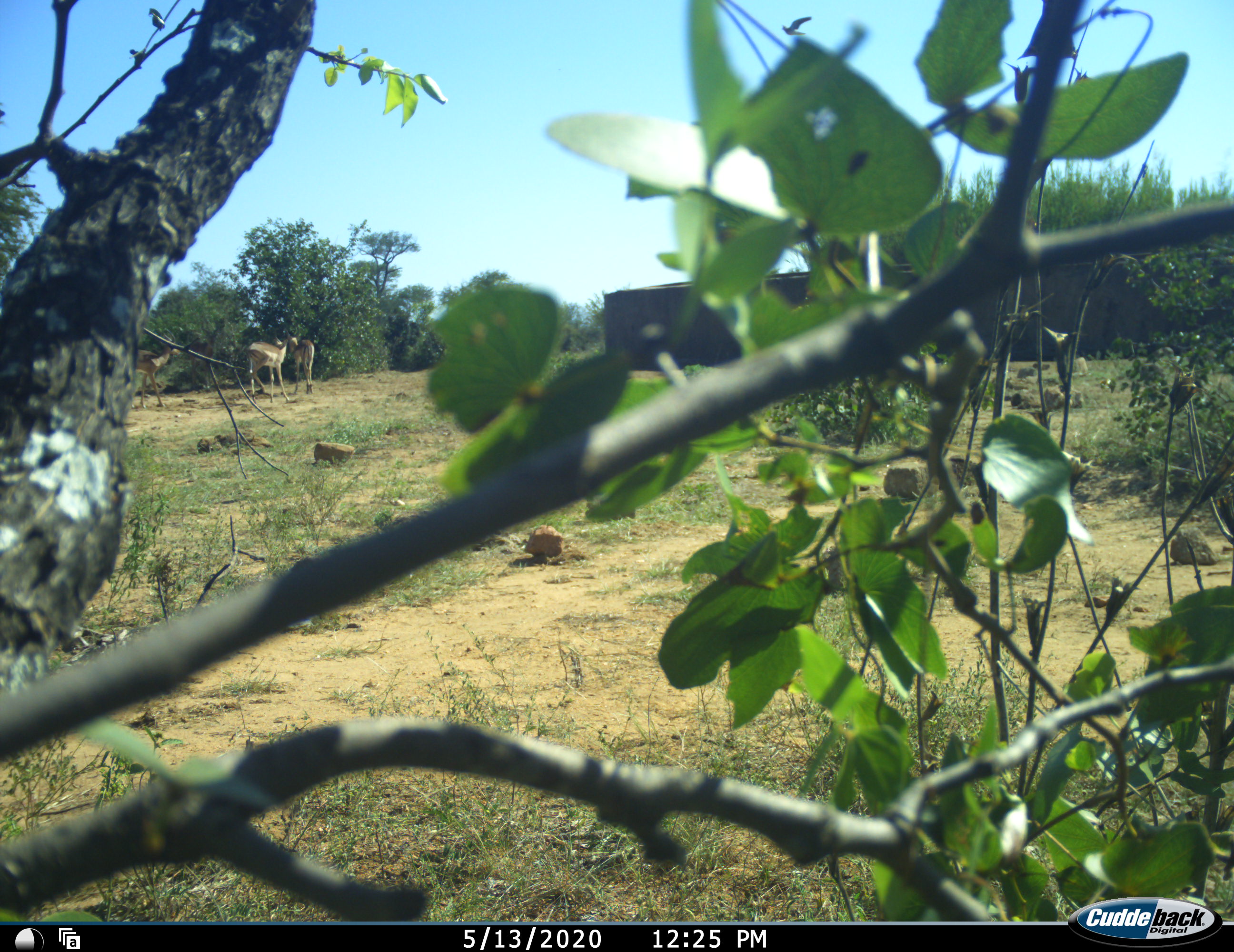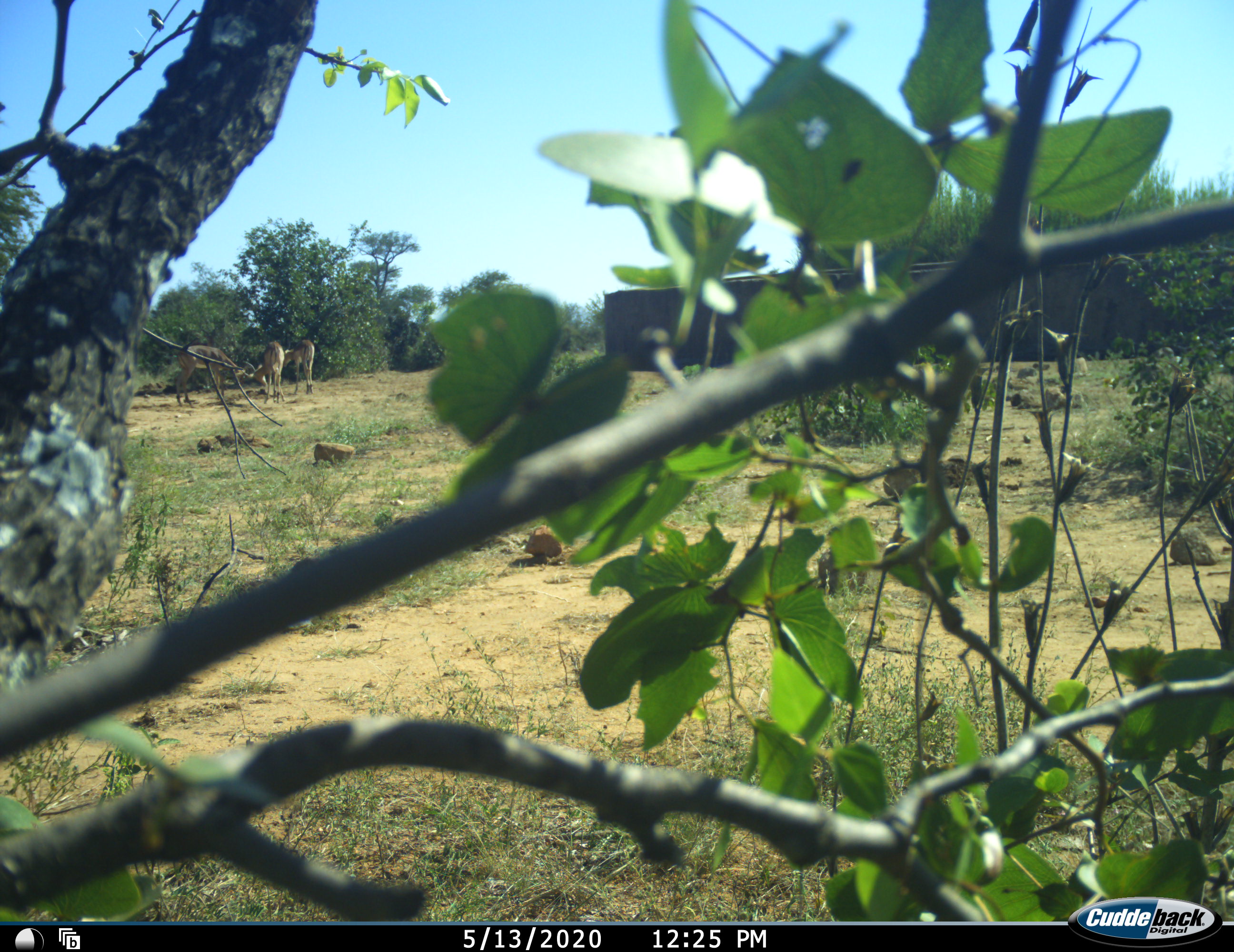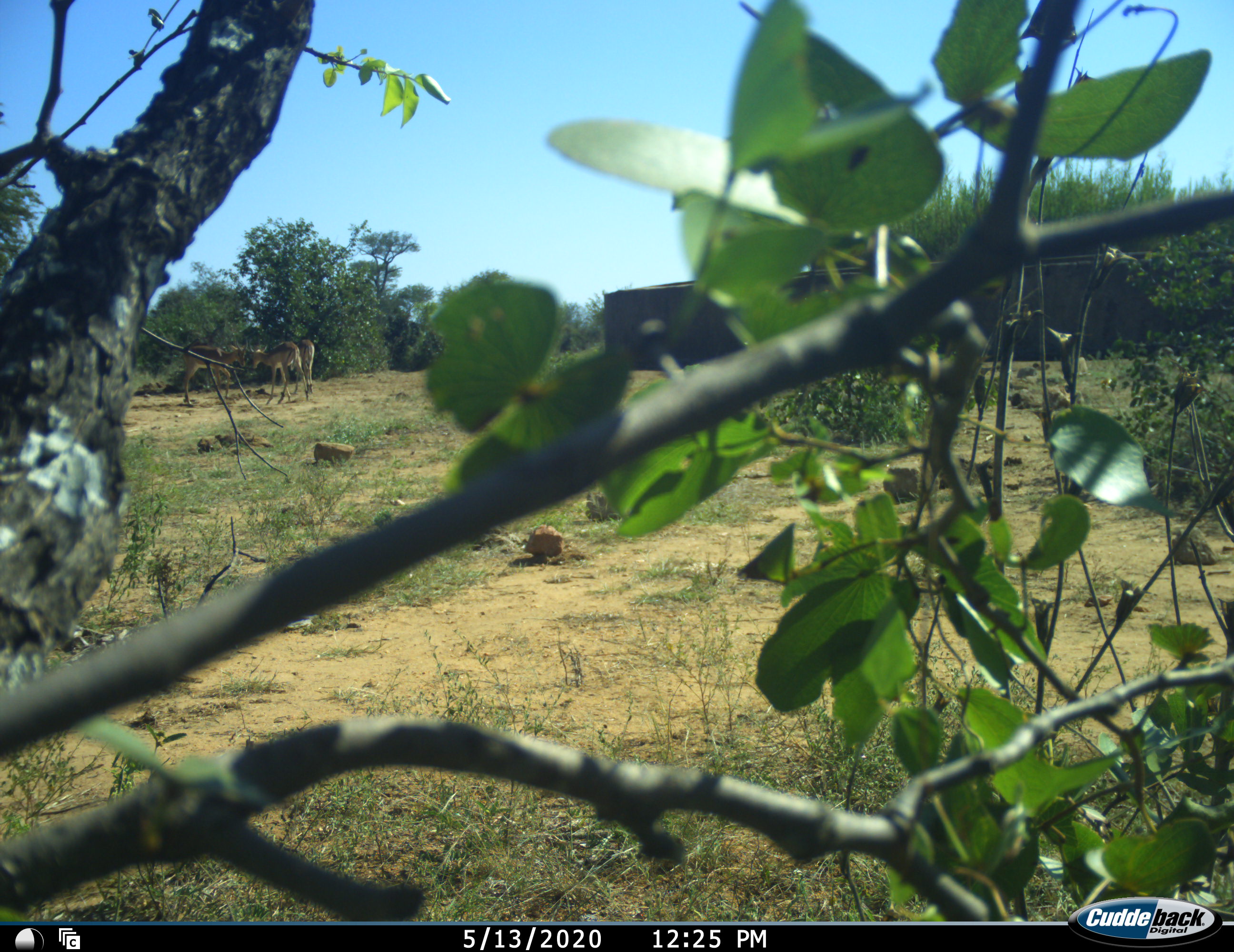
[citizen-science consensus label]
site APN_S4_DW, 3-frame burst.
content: unidentified animal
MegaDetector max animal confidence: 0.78